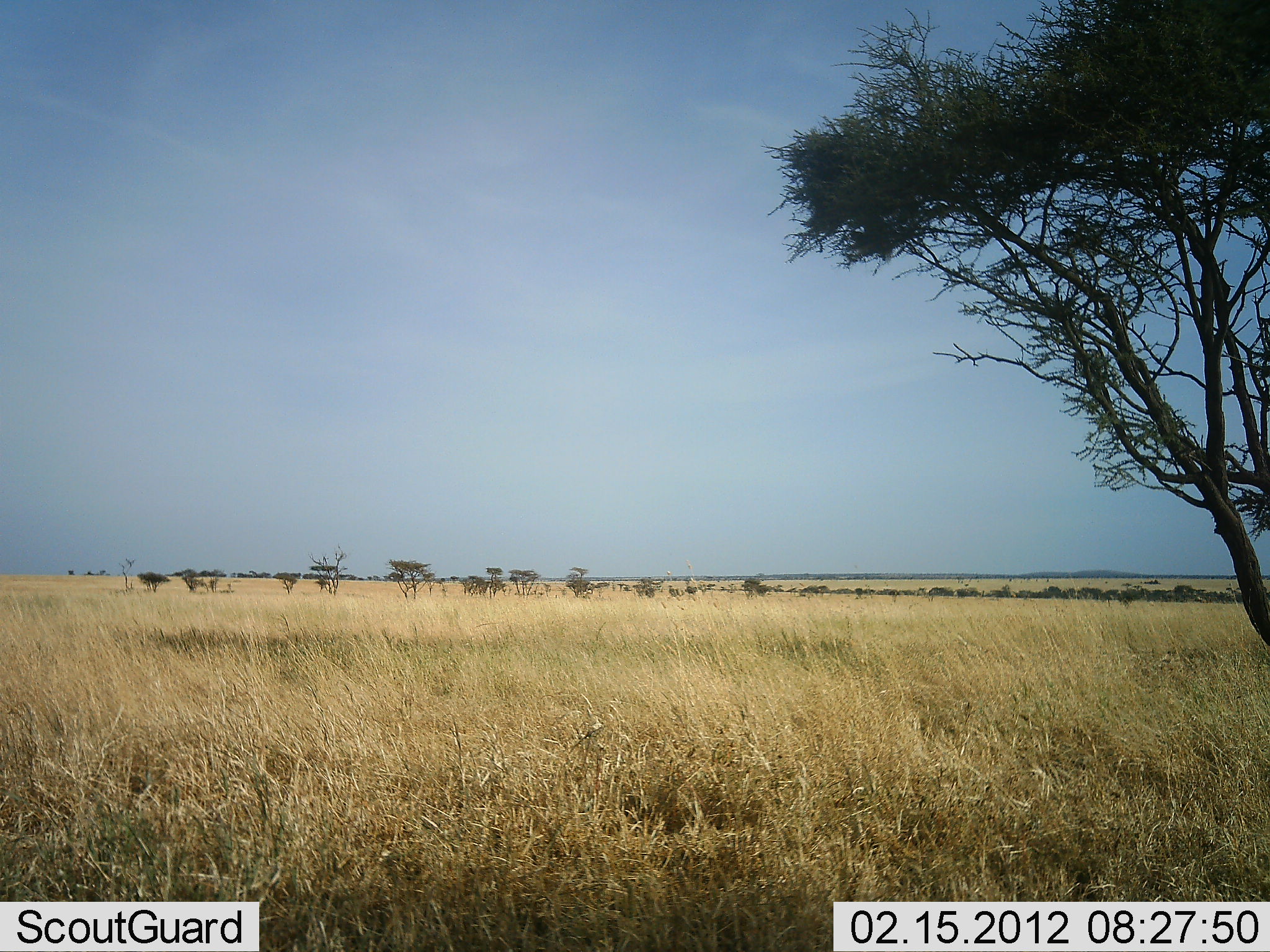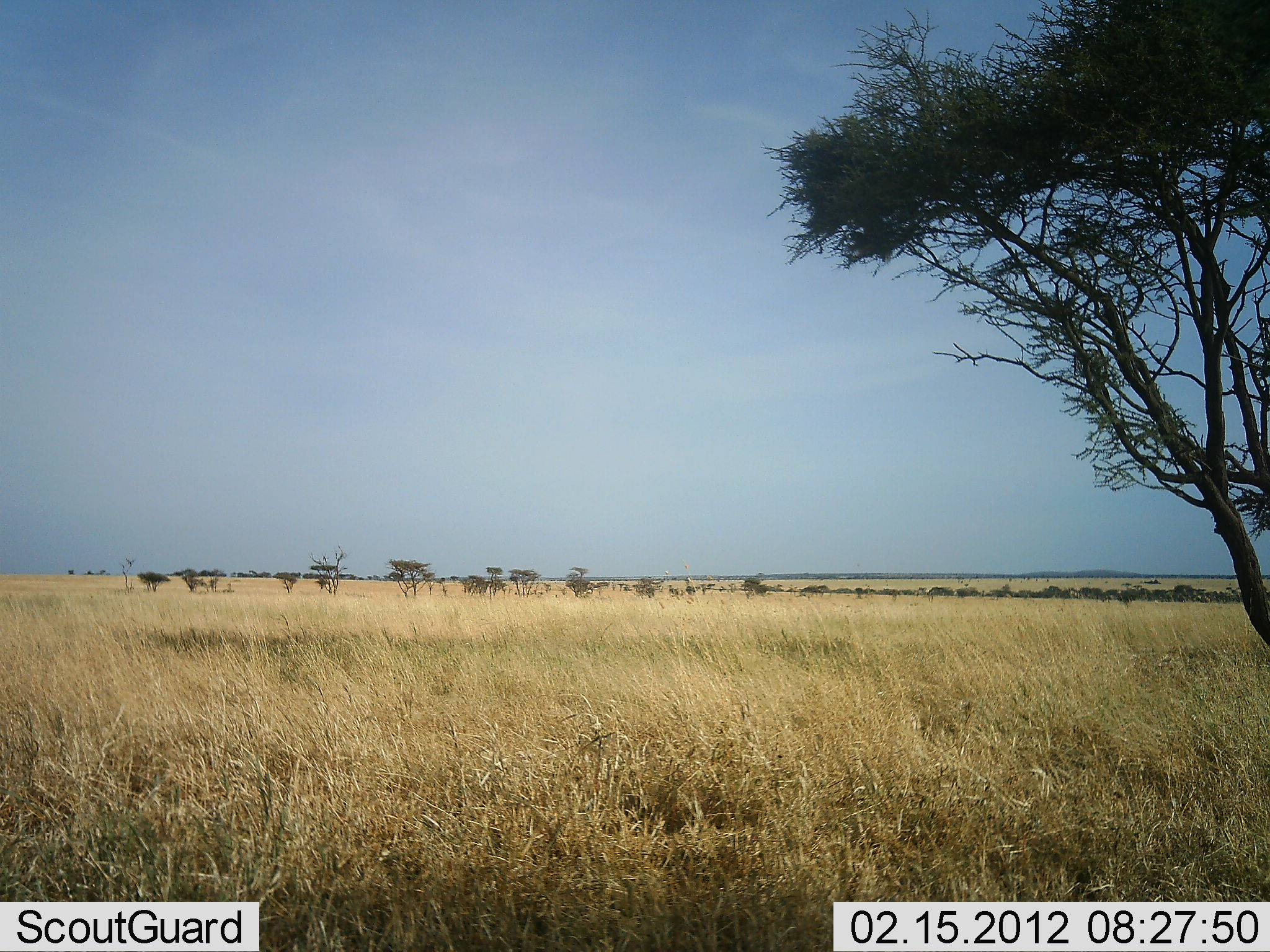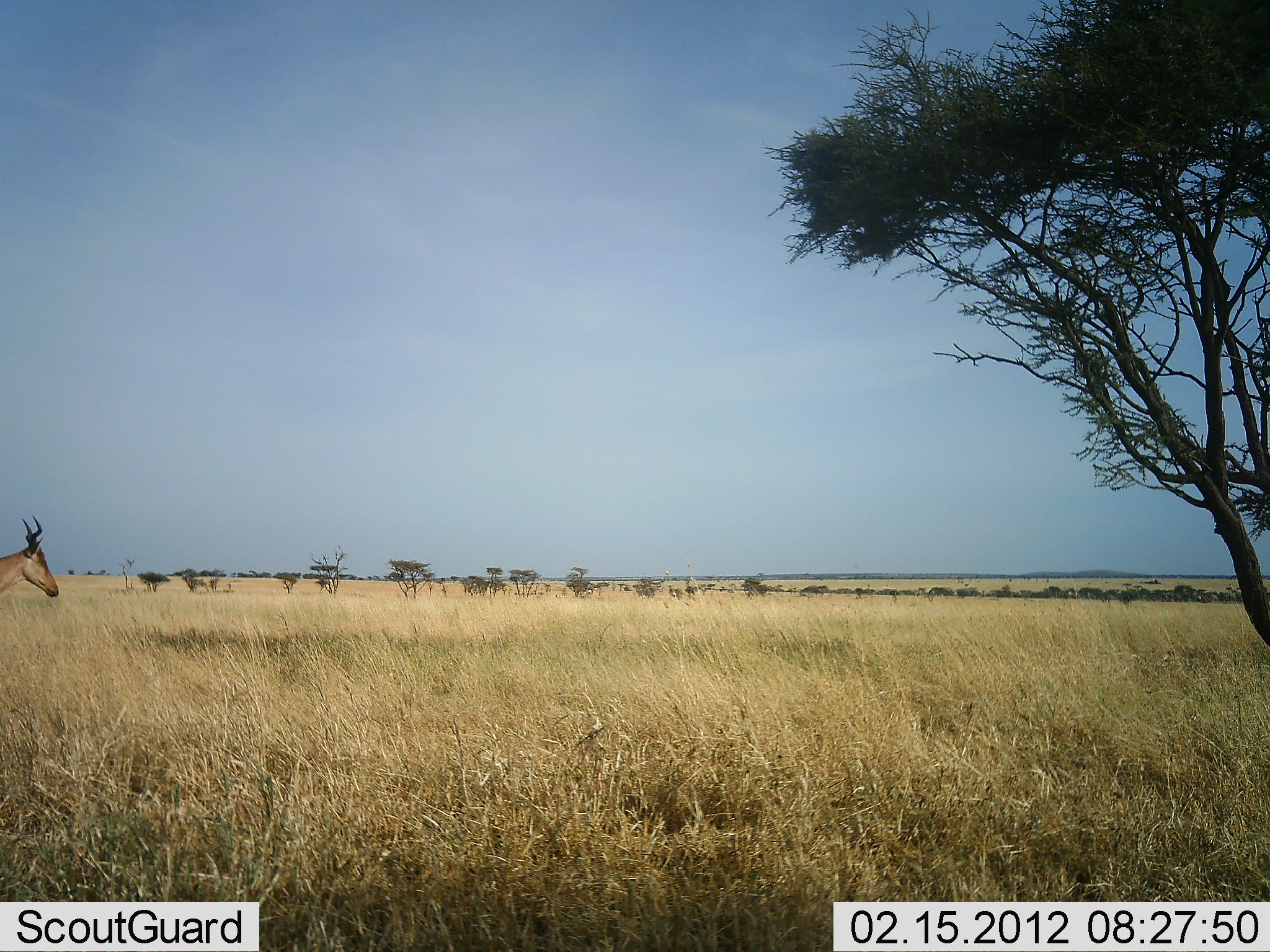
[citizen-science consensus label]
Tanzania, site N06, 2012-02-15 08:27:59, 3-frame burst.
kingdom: Animalia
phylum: Chordata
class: Mammalia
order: Artiodactyla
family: Bovidae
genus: Alcelaphus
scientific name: Alcelaphus buselaphus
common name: hartebeest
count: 1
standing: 0%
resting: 0%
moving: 100%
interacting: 0%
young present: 0%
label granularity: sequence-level